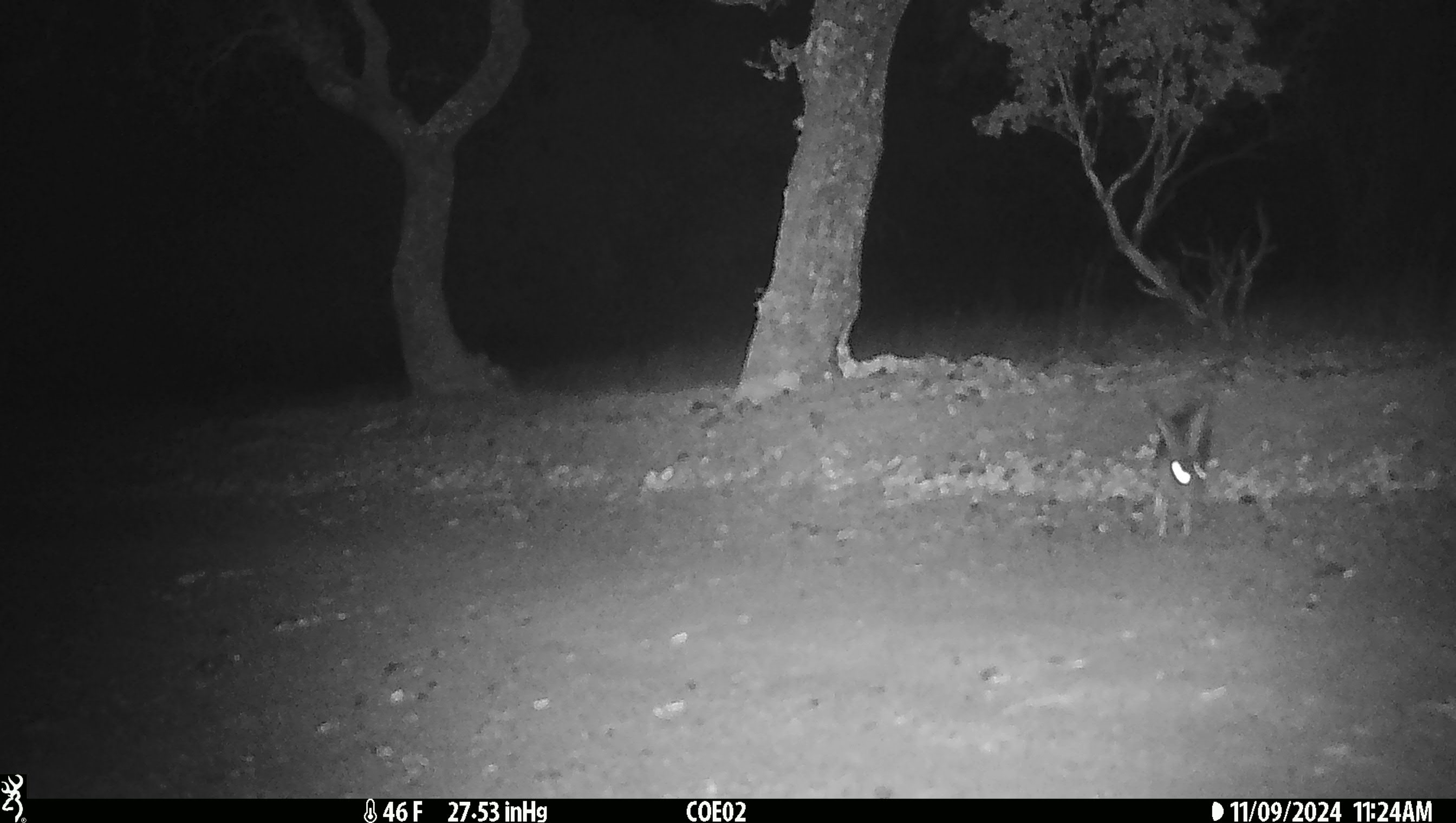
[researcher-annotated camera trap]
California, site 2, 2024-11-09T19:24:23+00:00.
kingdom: Animalia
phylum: Chordata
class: Mammalia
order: Lagomorpha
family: Leporidae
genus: Lepus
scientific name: Lepus californicus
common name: black-tailed jackrabbit